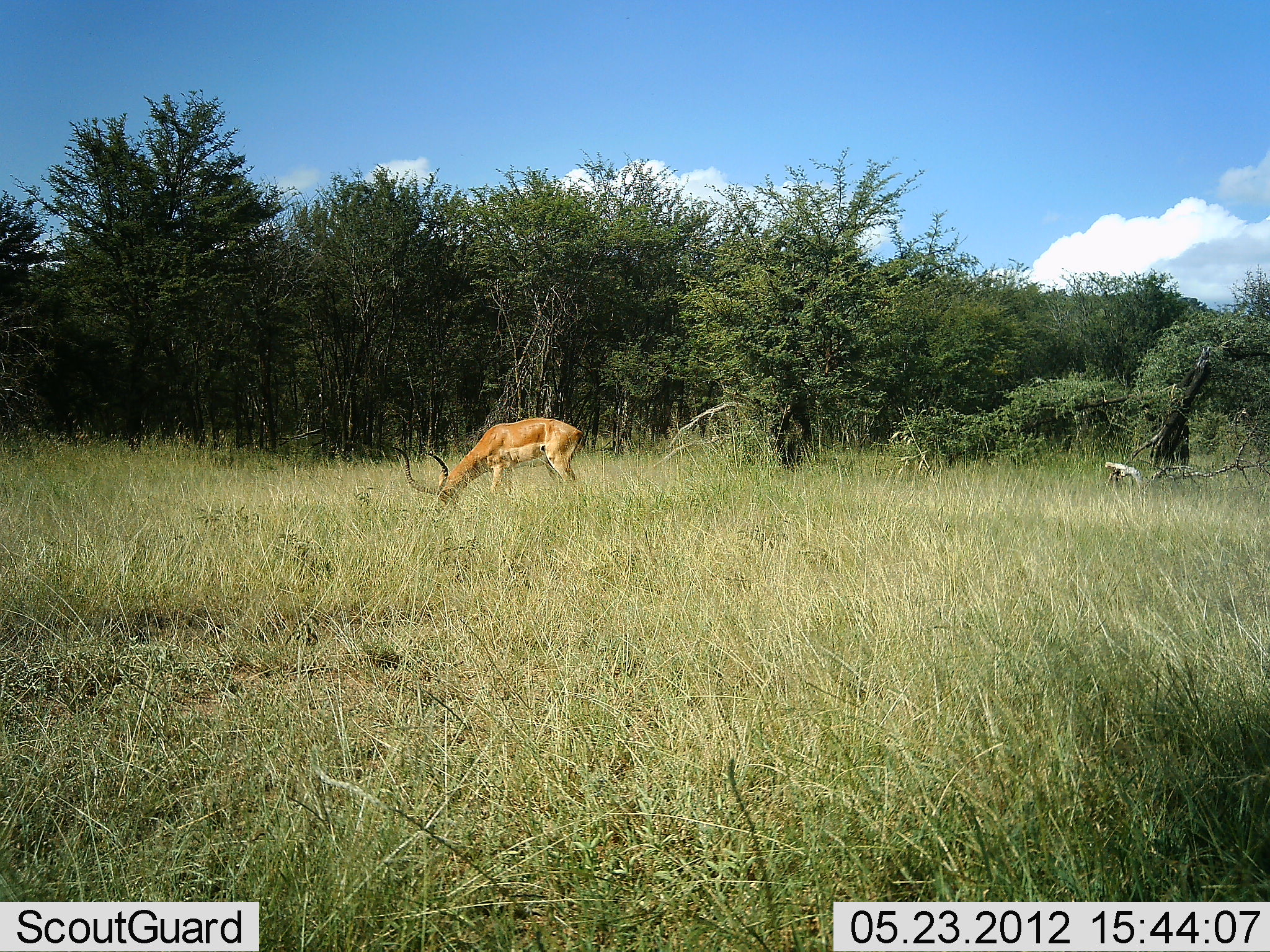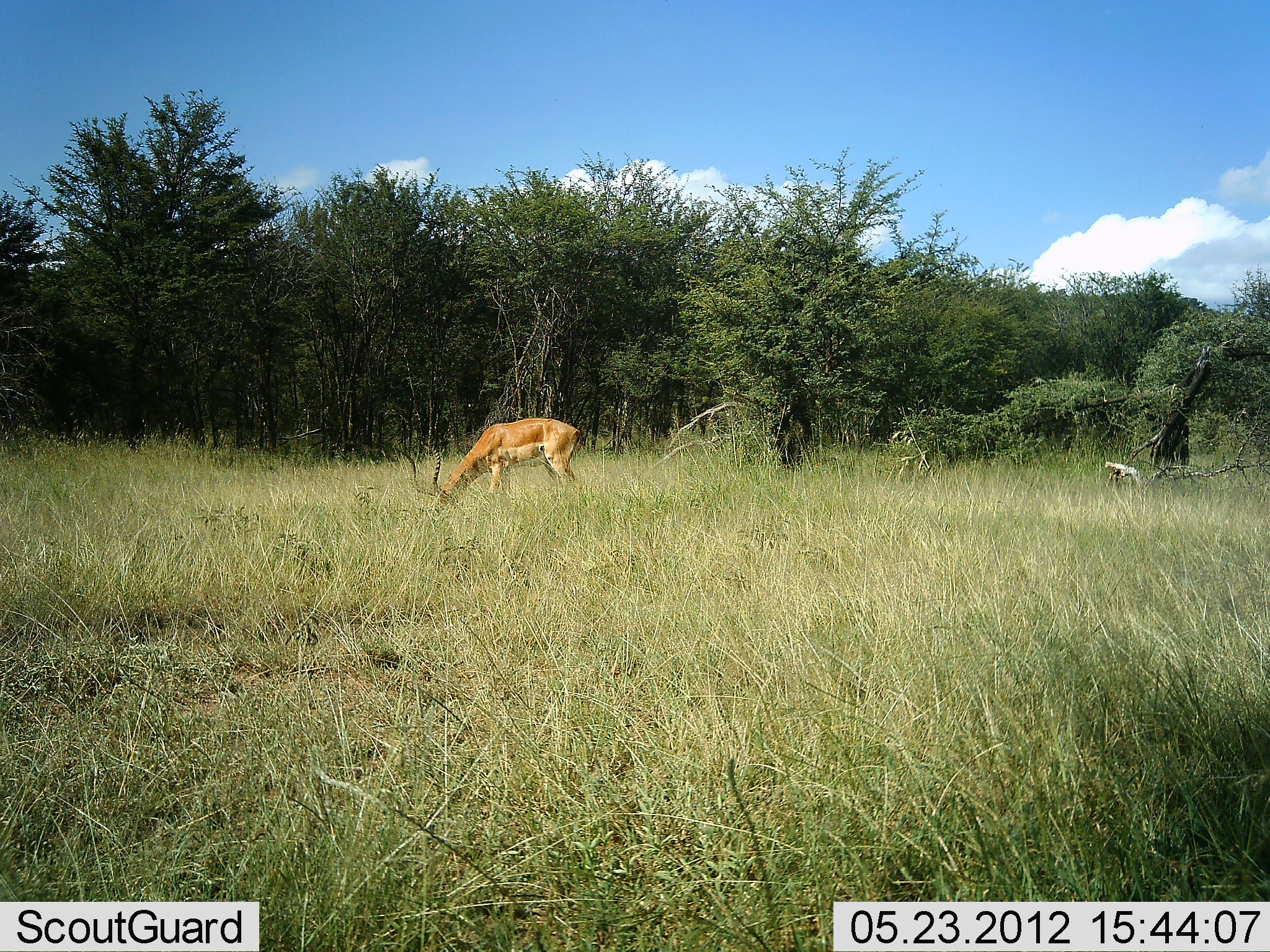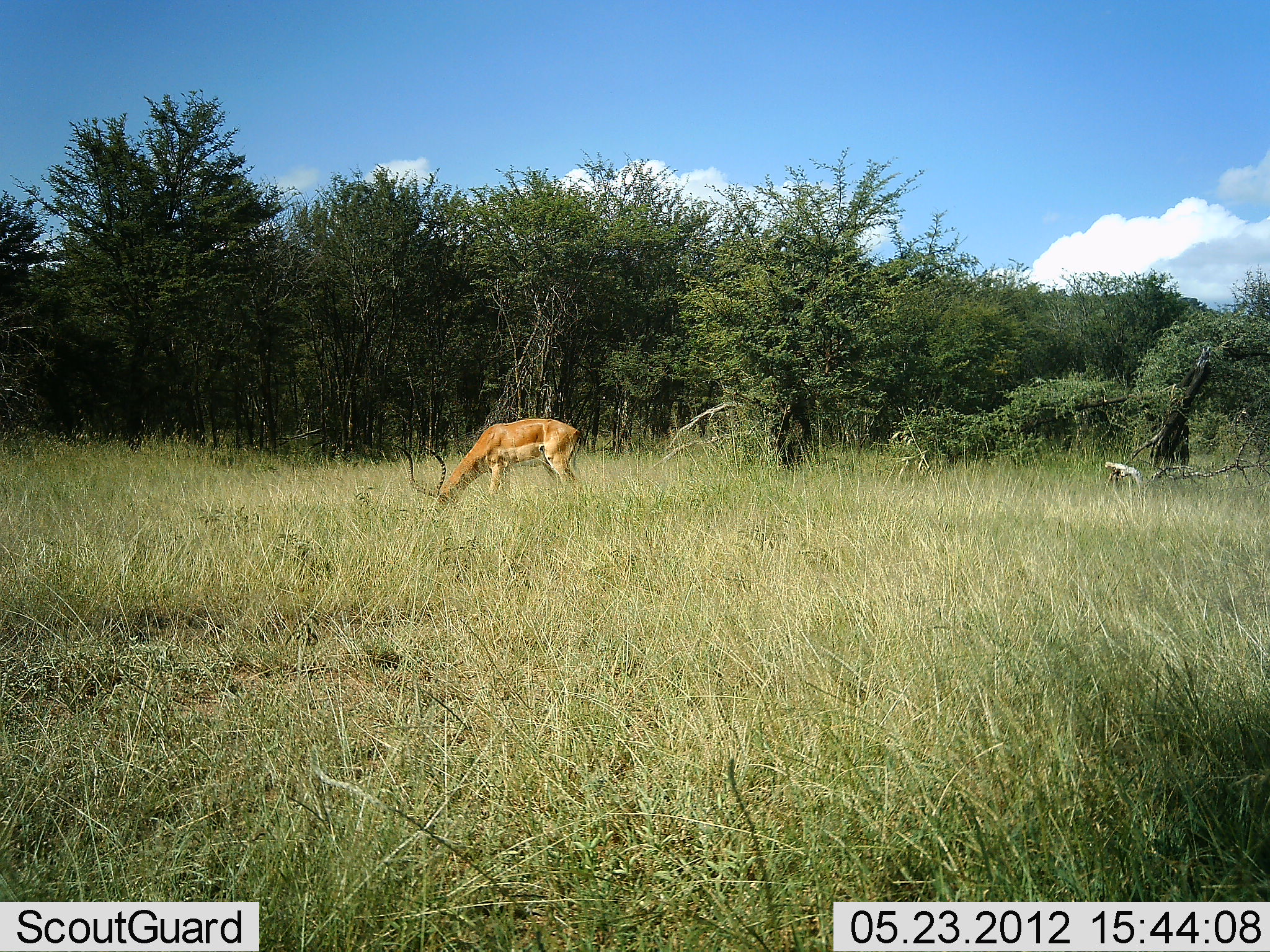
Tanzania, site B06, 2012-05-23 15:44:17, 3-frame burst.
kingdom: Animalia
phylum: Chordata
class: Mammalia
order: Artiodactyla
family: Bovidae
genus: Aepyceros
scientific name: Aepyceros melampus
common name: impala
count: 1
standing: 20%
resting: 0%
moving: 0%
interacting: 0%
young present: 0%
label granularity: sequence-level